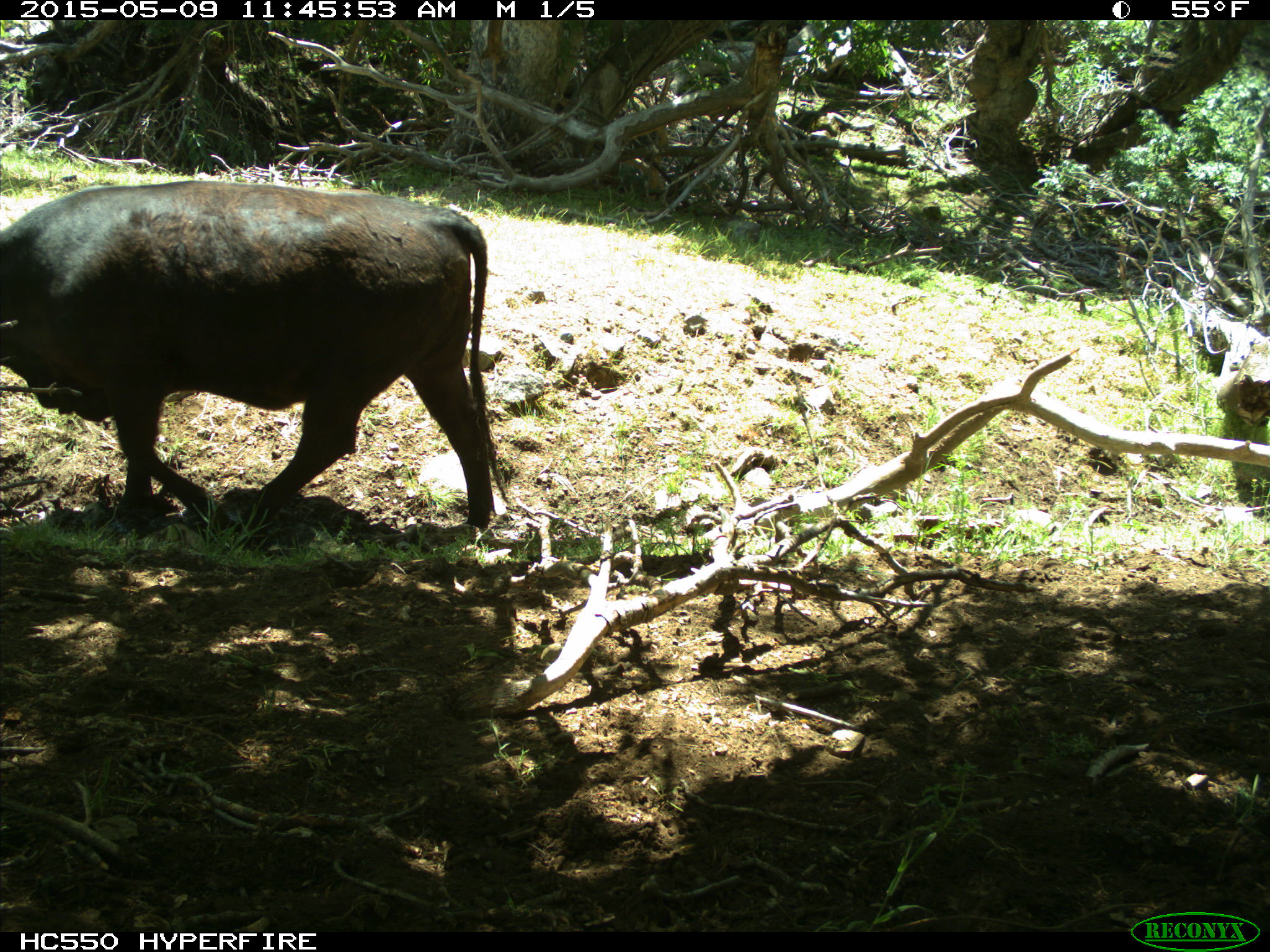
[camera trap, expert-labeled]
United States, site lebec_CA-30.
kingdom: Animalia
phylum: Chordata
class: Mammalia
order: Artiodactyla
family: Bovidae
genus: Bos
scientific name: Bos taurus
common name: domestic cow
Bos taurus (domestic cow).